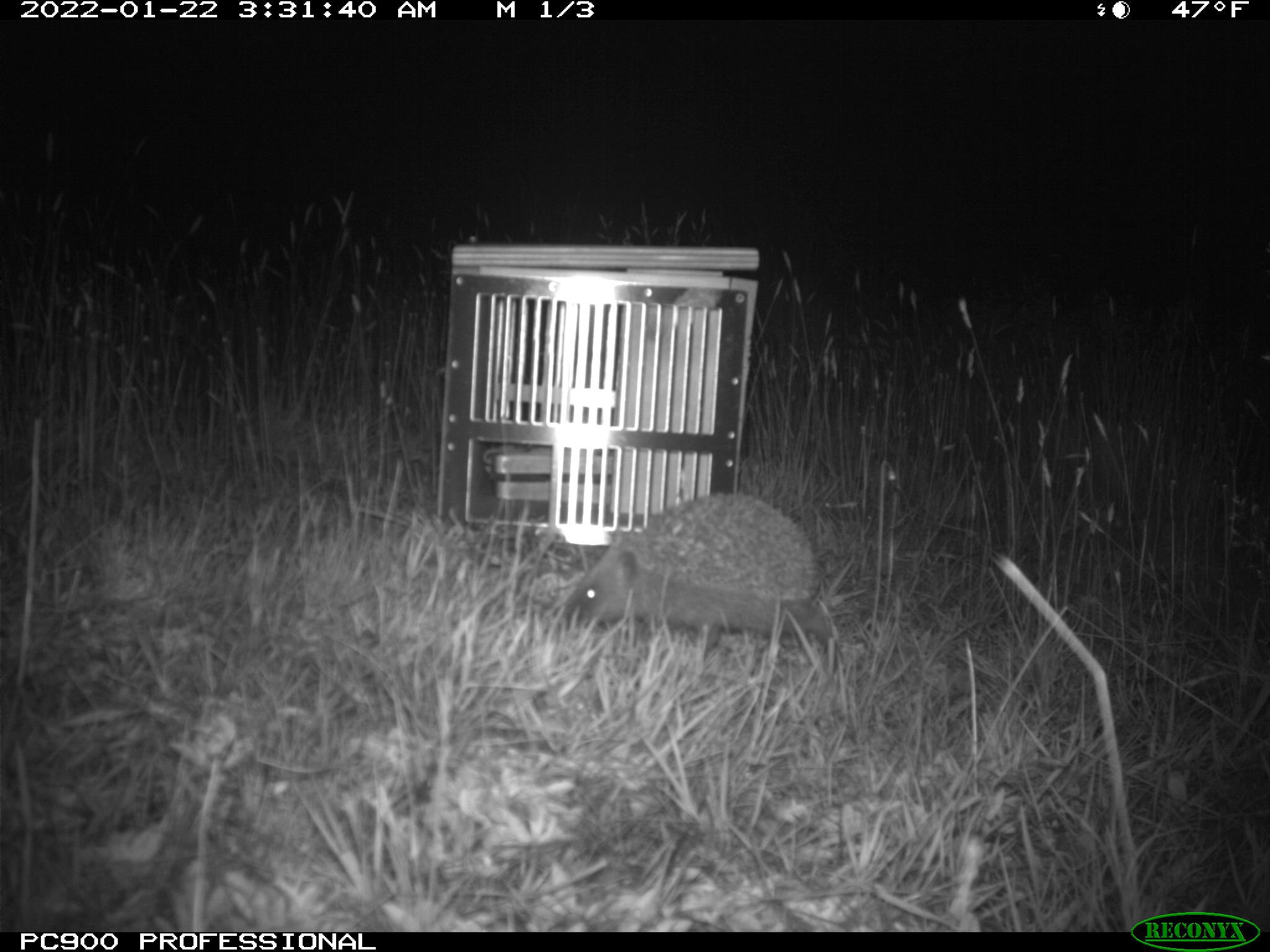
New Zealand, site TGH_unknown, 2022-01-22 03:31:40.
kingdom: Animalia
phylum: Chordata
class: Mammalia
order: Eulipotyphla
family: Erinaceidae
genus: Erinaceus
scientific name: Erinaceus europaeus europaeus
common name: european hedgehog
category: hedgehog